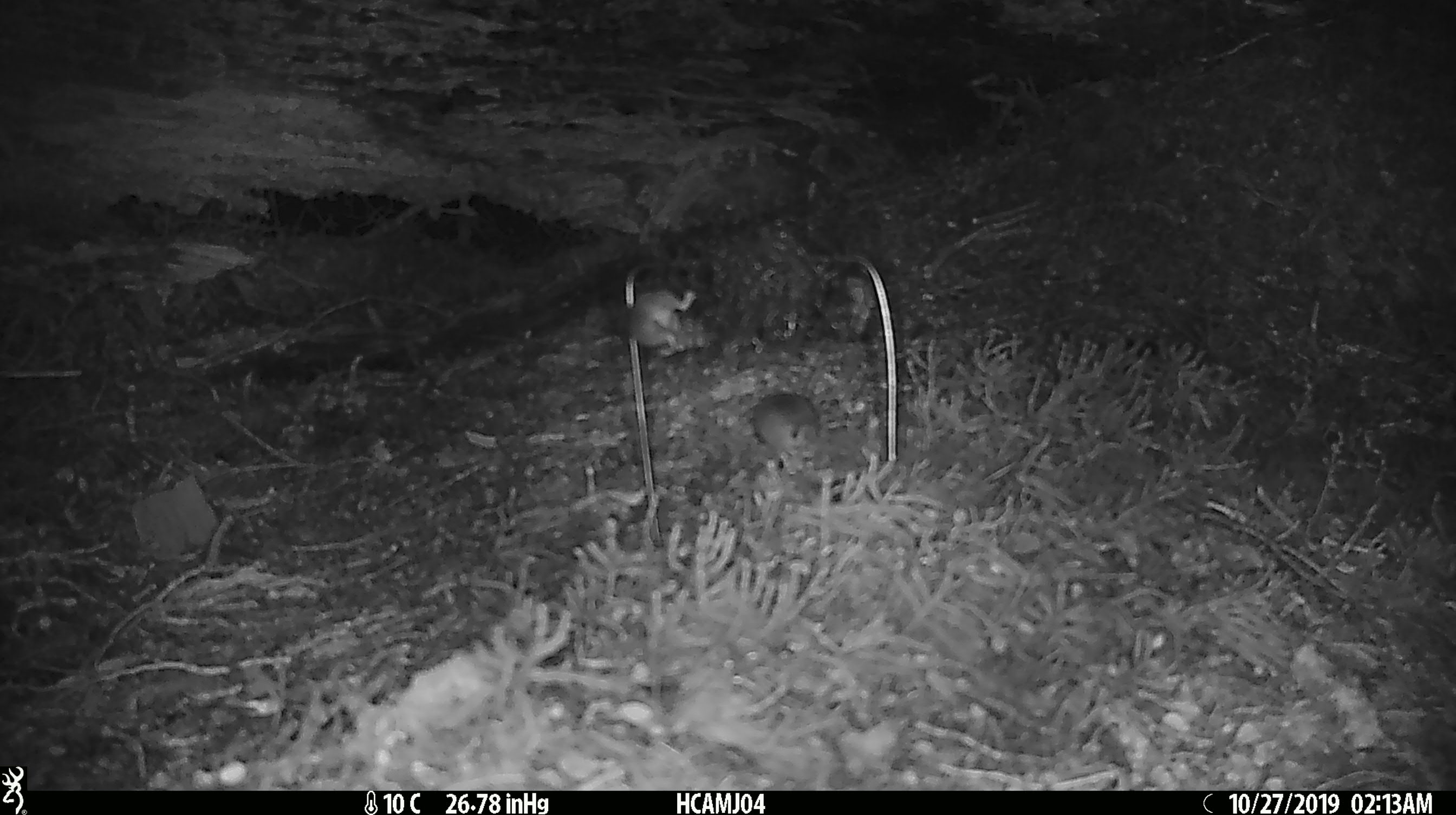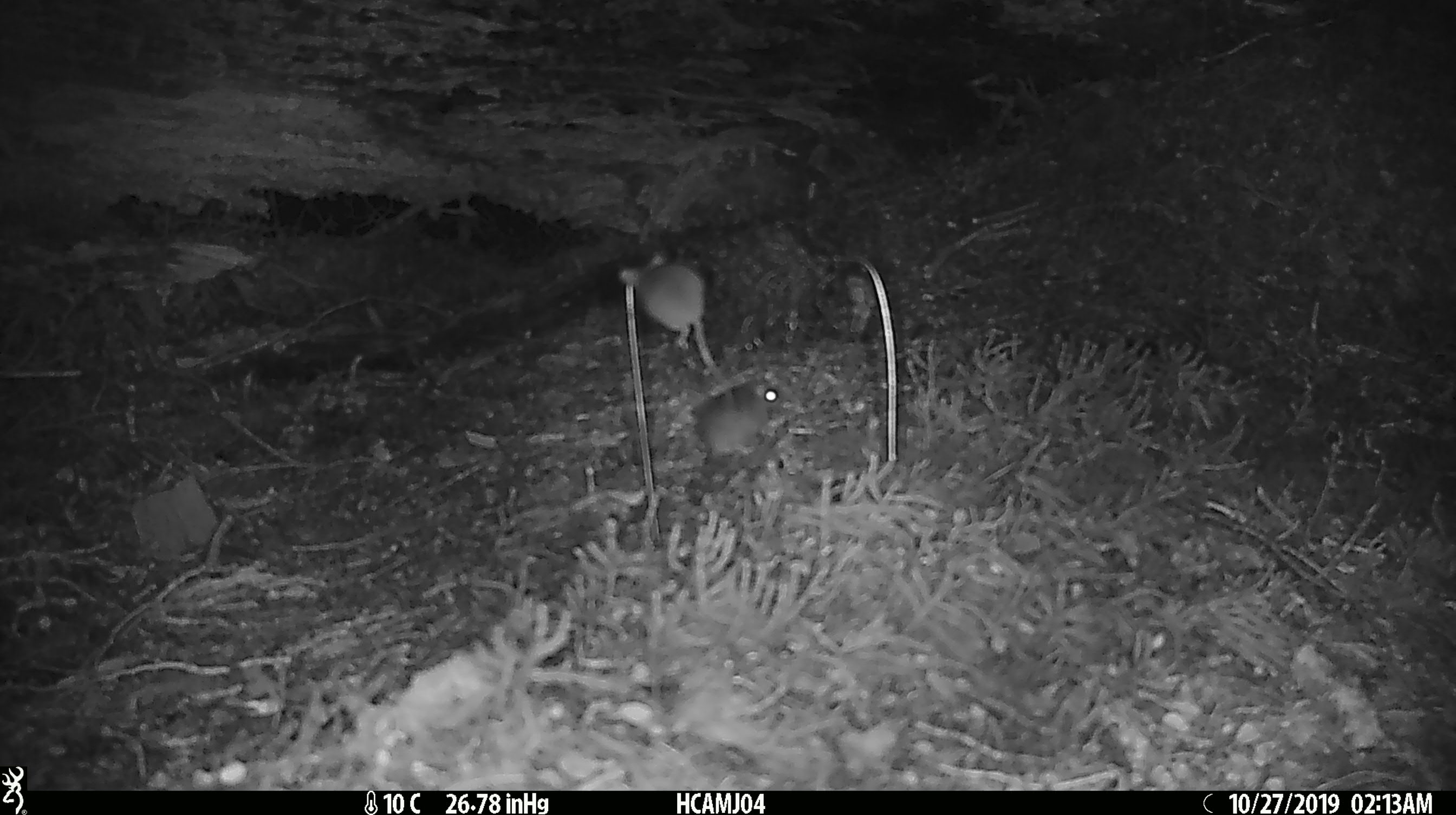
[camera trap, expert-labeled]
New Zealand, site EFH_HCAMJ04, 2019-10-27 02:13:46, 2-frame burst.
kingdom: Animalia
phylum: Chordata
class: Mammalia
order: Rodentia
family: Muridae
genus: Mus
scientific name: Mus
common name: mouse